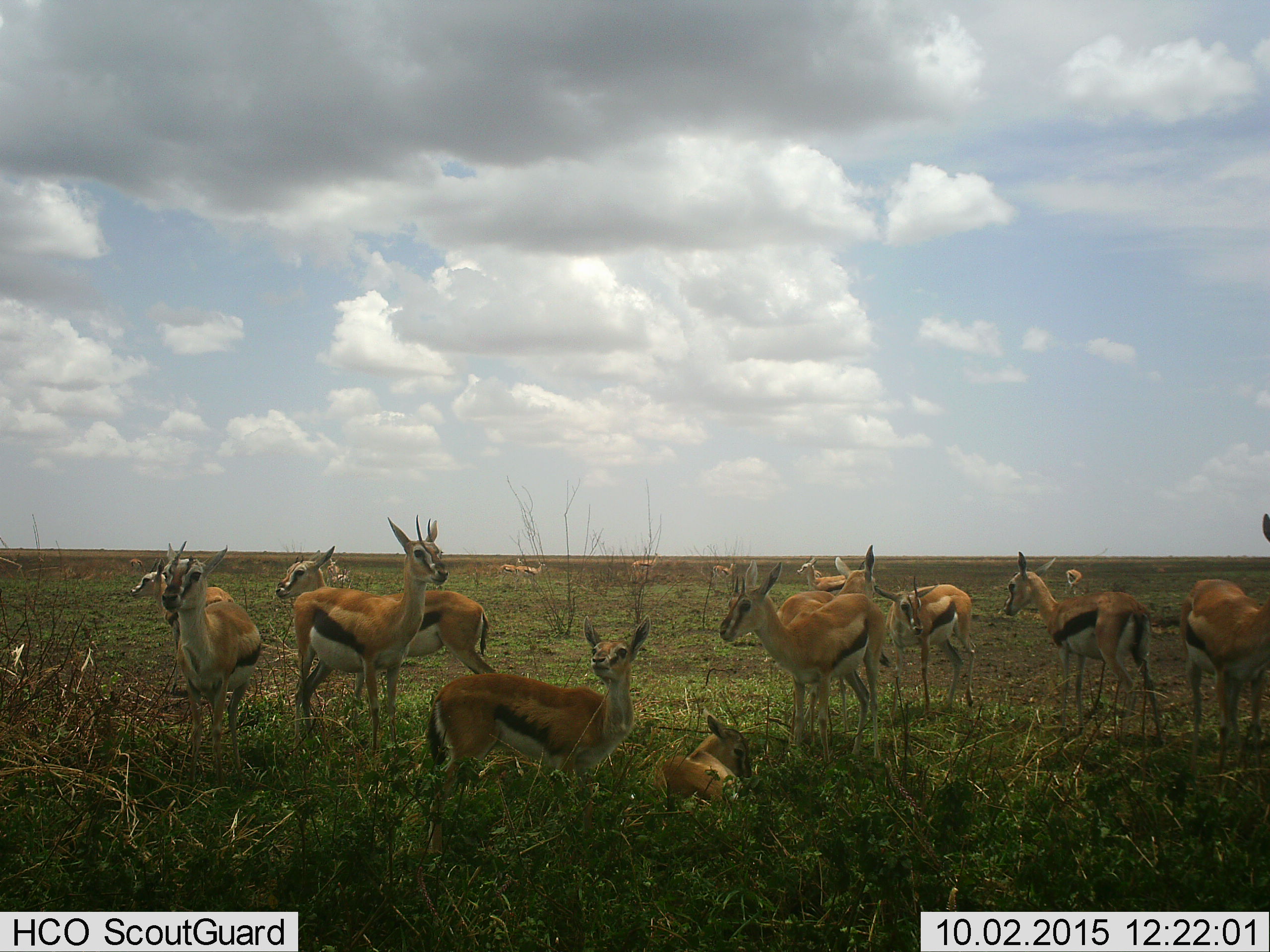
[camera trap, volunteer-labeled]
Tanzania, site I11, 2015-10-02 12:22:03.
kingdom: Animalia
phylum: Chordata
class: Mammalia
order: Artiodactyla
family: Bovidae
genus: Eudorcas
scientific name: Eudorcas thomsonii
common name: thomson's gazelle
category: gazellethomsons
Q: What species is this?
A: Gazellethomsons (thomson's gazelle) (Eudorcas thomsonii).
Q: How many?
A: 11-50.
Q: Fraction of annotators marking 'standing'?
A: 89%.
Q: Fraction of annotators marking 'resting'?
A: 78%.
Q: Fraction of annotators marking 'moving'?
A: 44%.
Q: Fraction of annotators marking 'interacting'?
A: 33%.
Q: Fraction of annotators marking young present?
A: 44%.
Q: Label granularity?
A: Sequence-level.